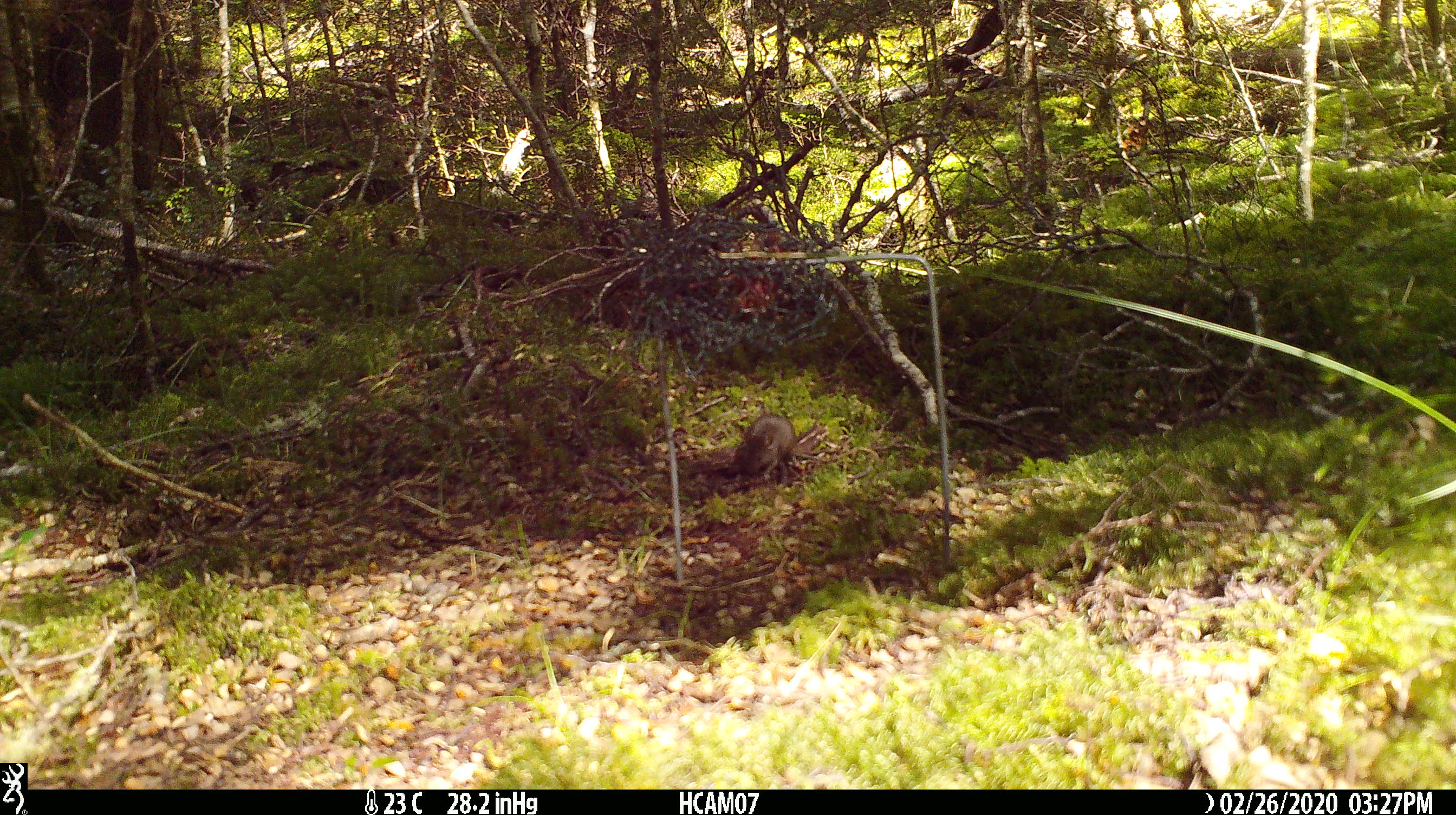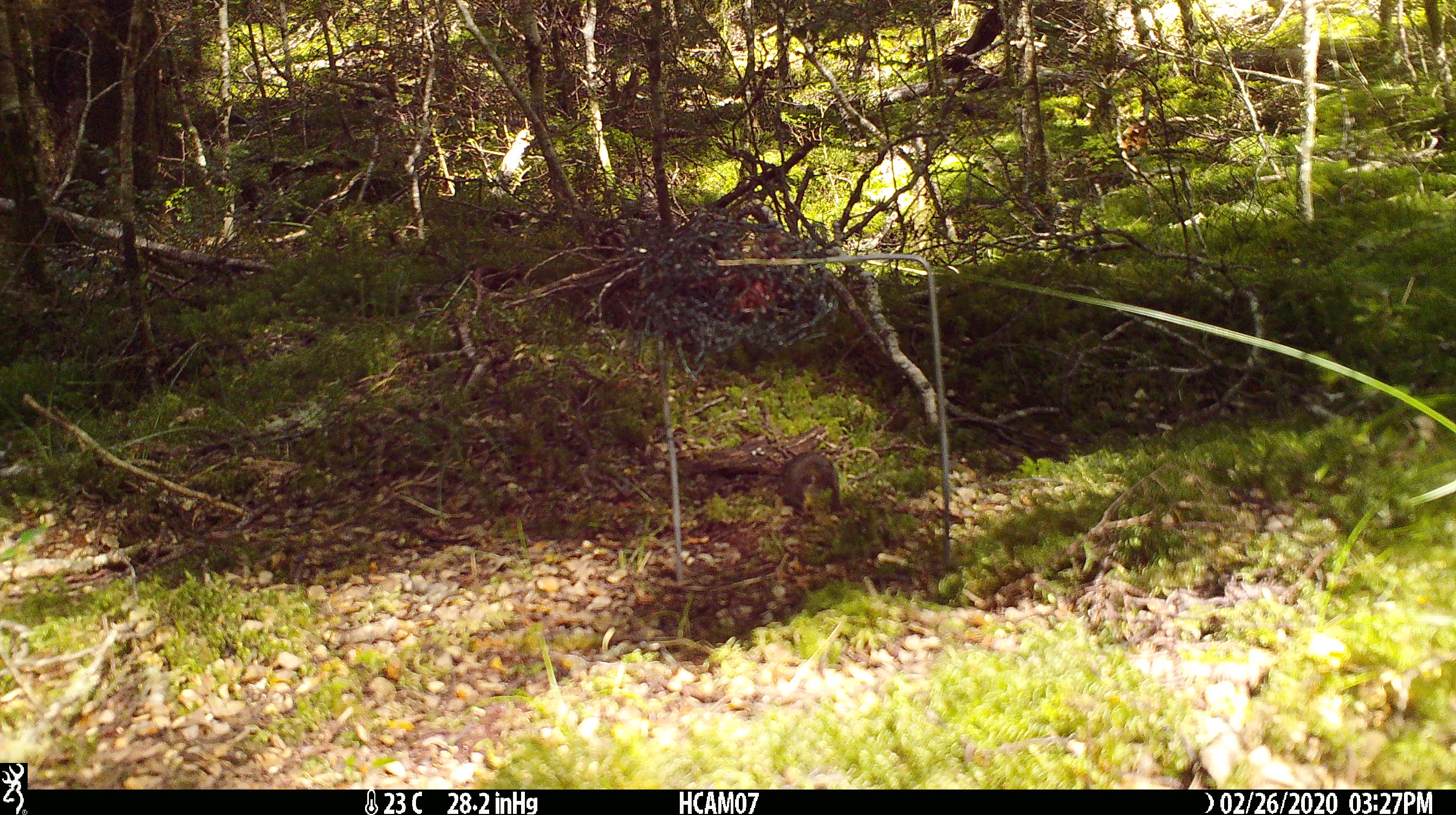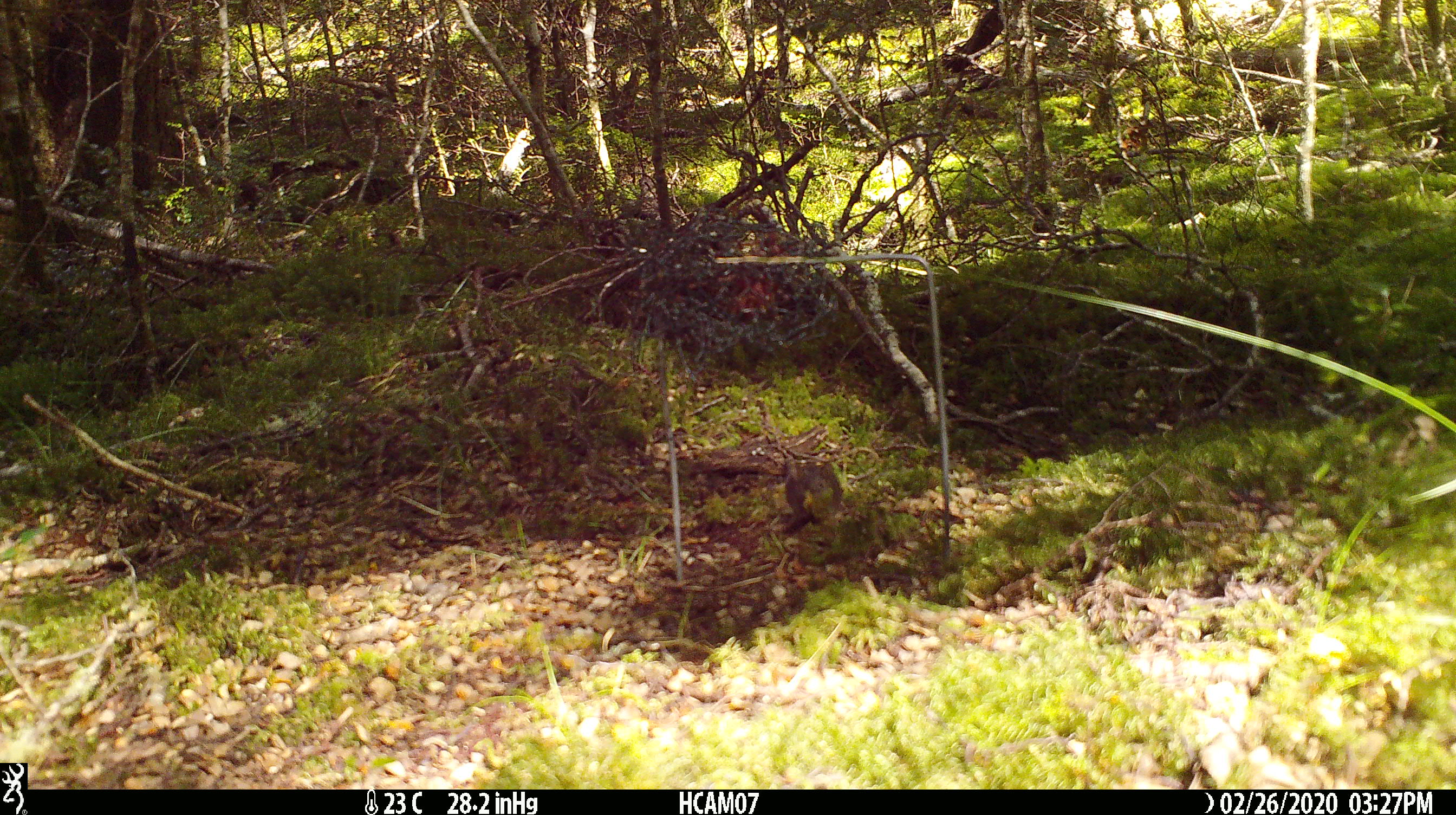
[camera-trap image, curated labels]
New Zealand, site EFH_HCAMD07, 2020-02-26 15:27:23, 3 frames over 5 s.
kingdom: Animalia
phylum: Chordata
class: Mammalia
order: Rodentia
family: Muridae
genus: Mus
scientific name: Mus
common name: mouse